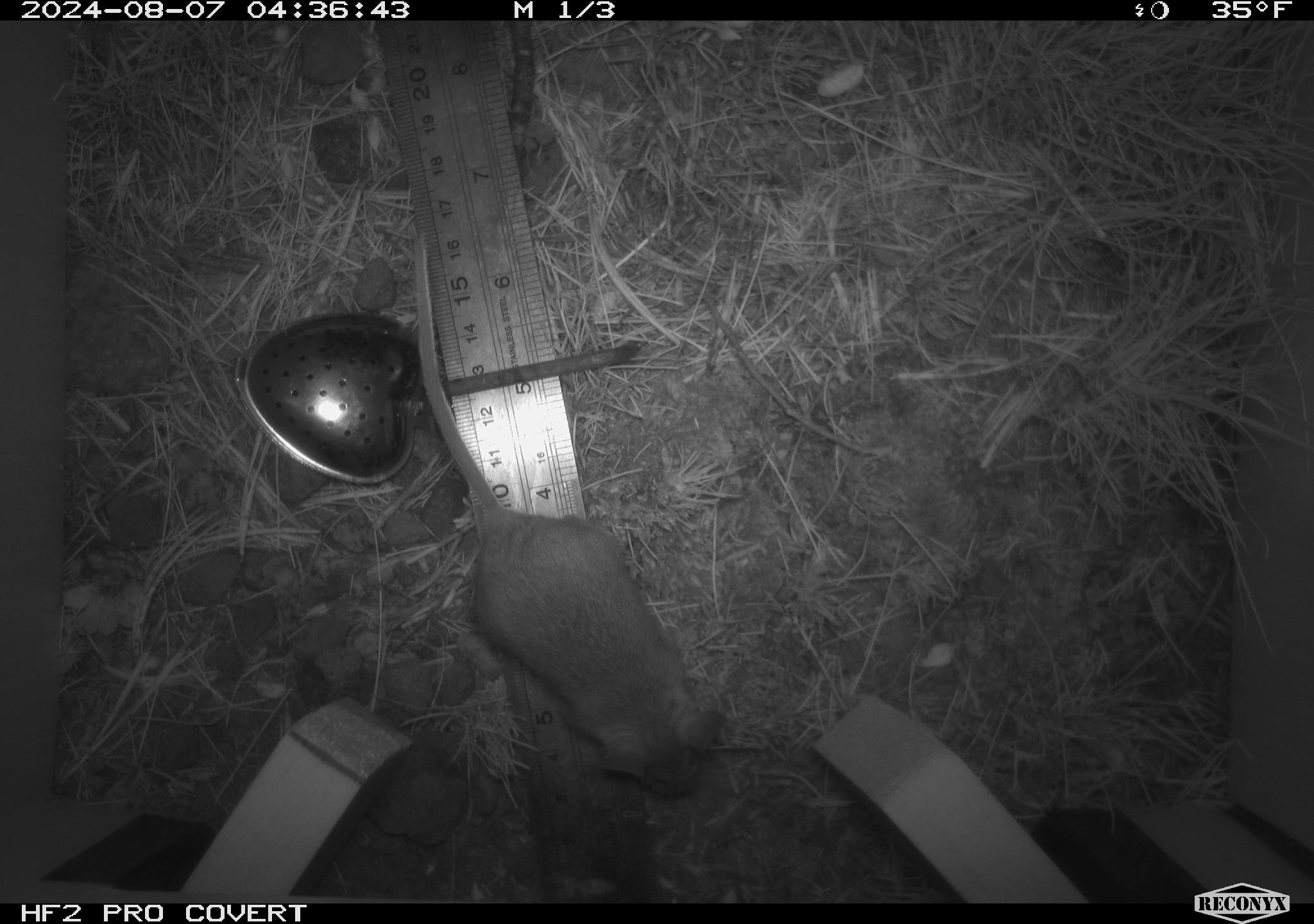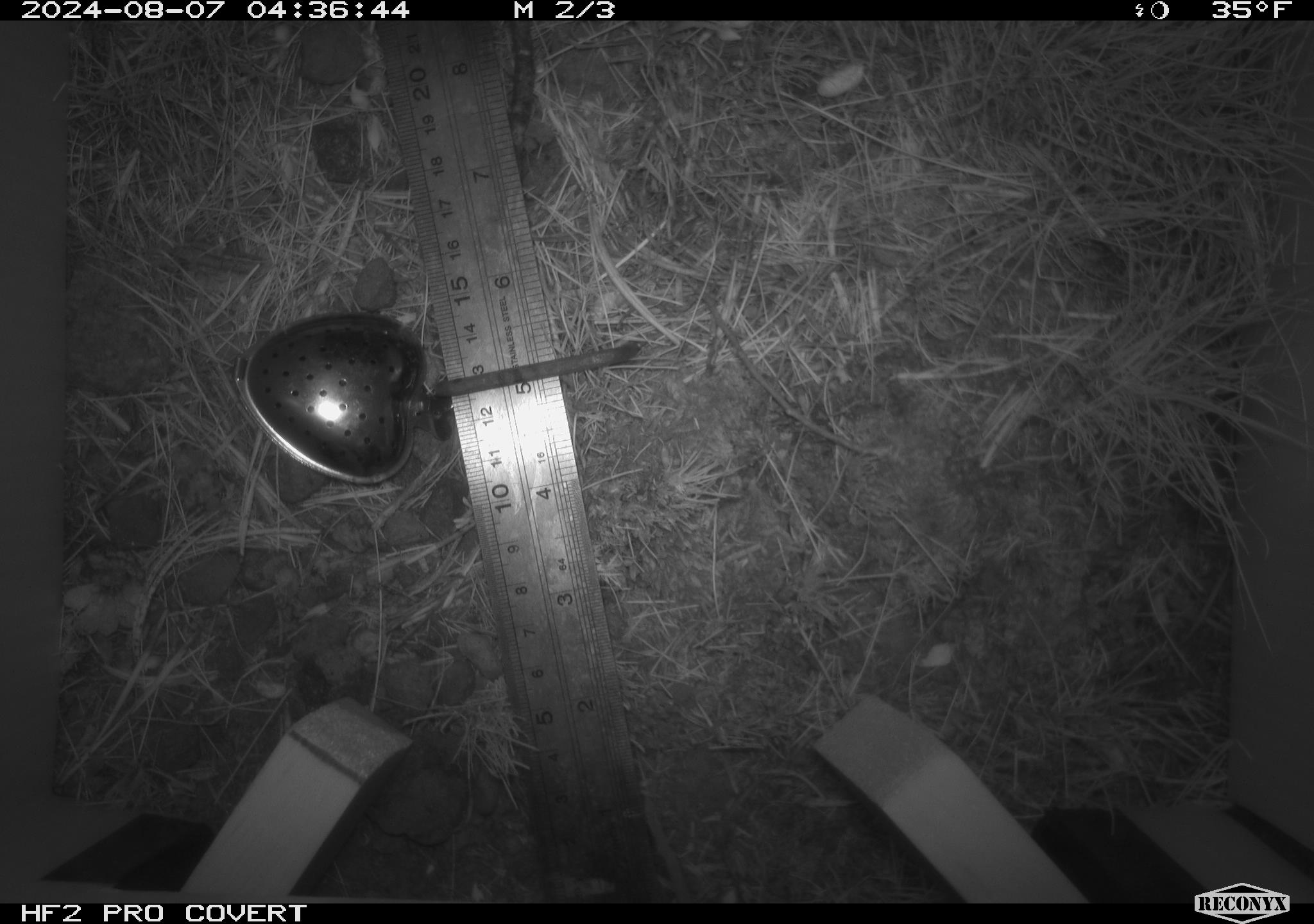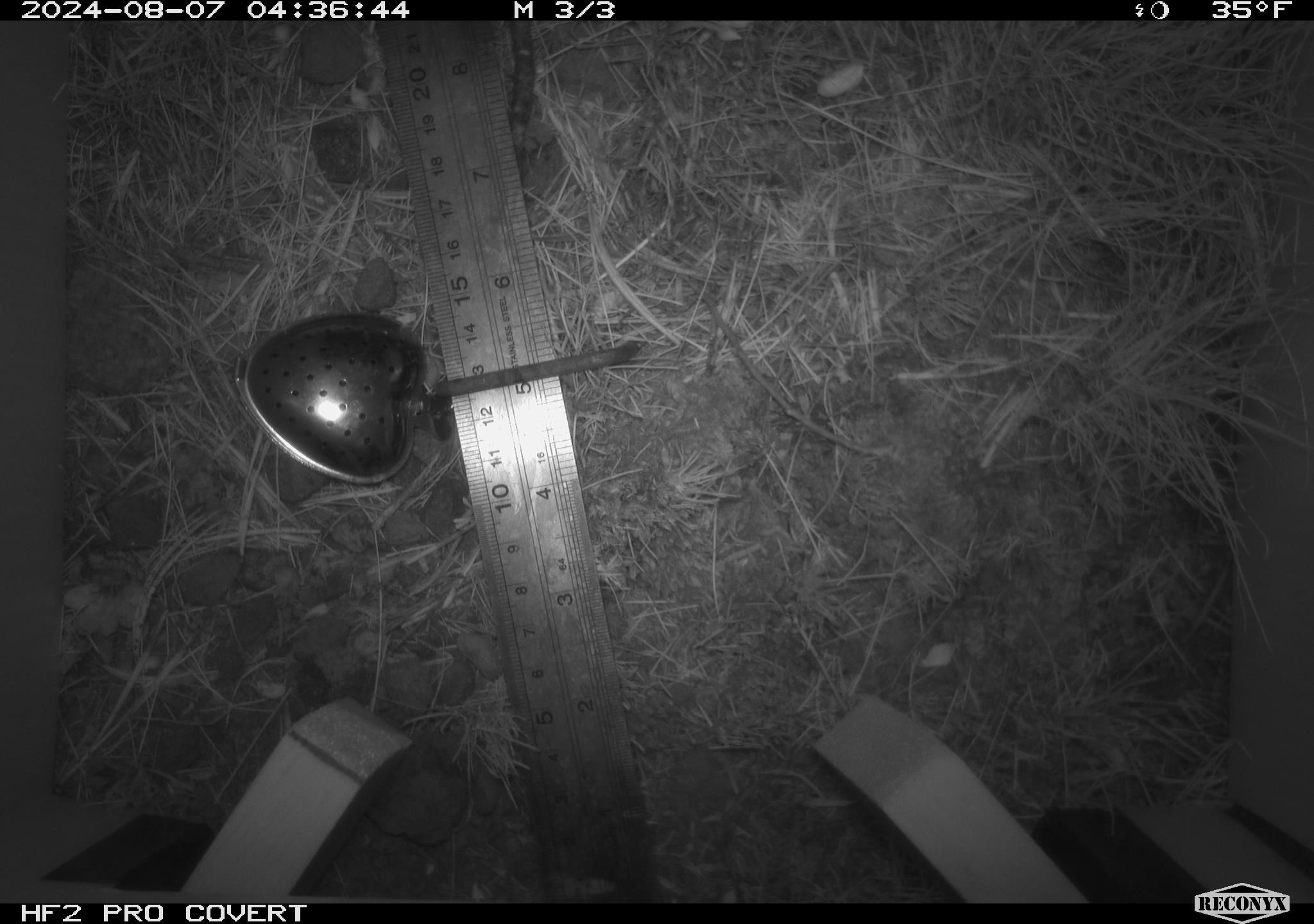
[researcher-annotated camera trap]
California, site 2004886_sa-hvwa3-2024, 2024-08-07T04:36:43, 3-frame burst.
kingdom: Animalia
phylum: Chordata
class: Mammalia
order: Rodentia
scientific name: Rodentia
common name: mouse species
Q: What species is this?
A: Mouse species (Rodentia).